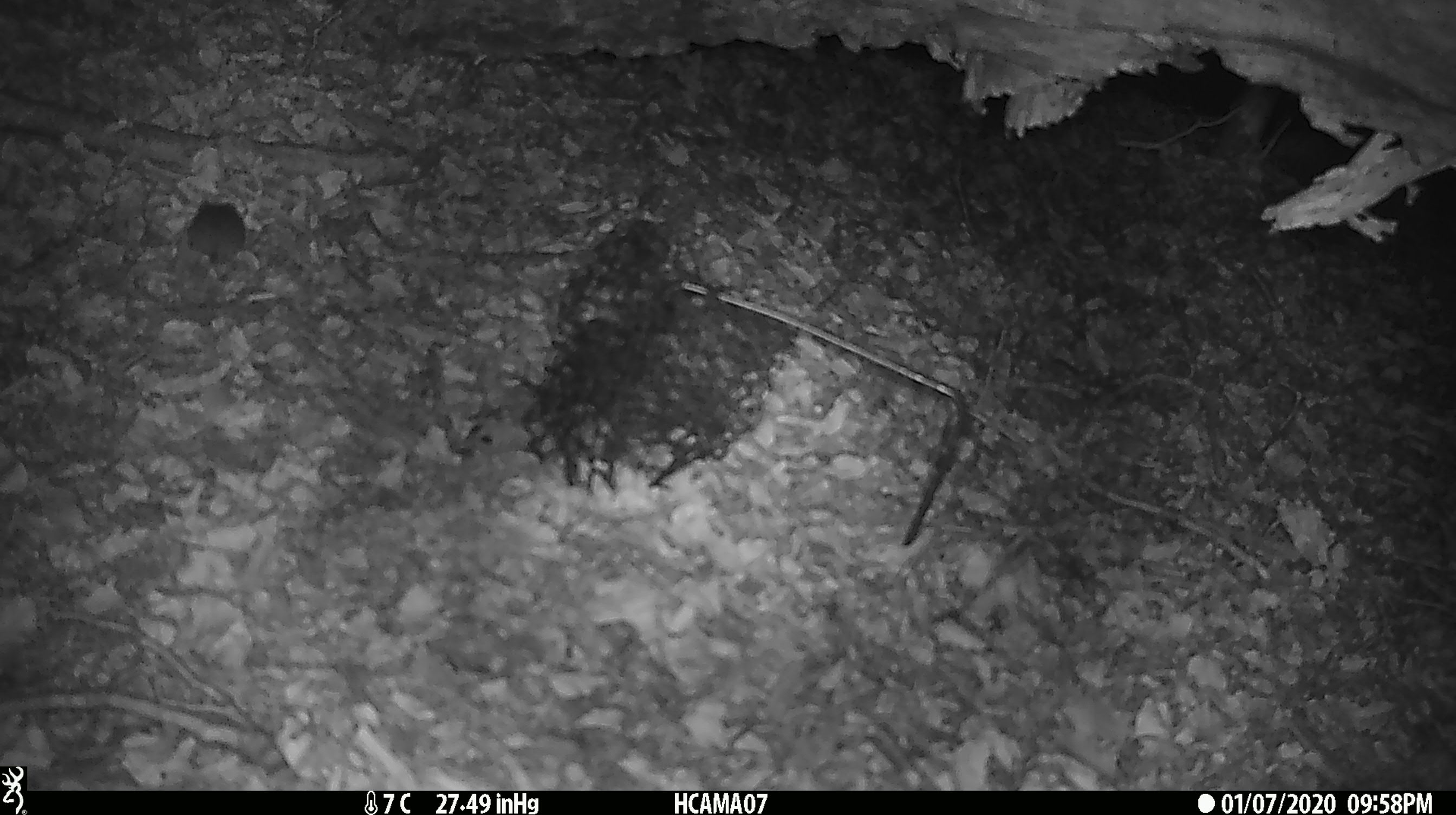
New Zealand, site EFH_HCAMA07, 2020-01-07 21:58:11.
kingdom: Animalia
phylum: Chordata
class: Mammalia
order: Rodentia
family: Muridae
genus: Mus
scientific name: Mus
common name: mouse